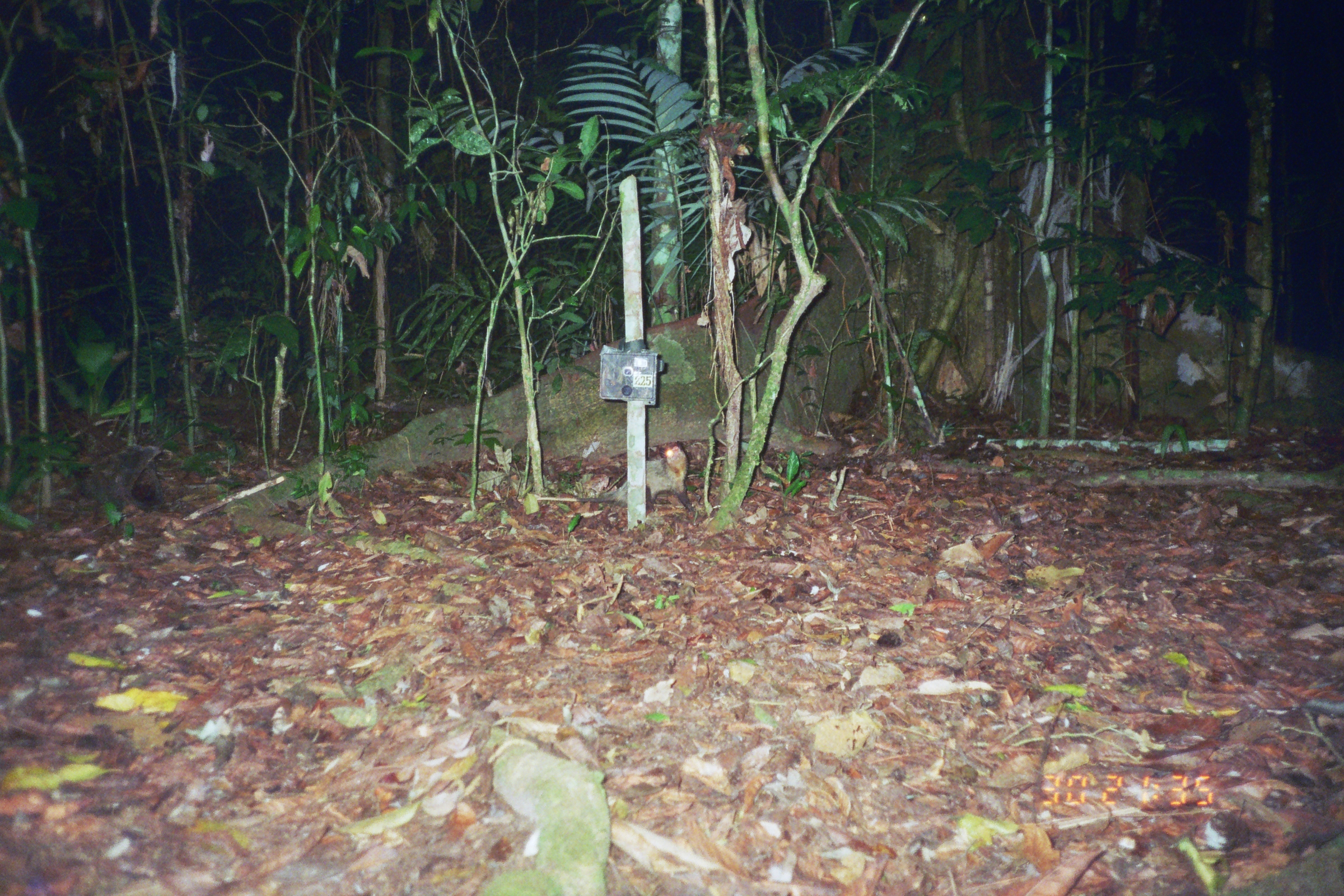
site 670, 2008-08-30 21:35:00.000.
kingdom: Animalia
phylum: Chordata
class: Mammalia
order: Didelphimorphia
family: Didelphidae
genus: Didelphis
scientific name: Didelphis marsupialis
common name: southern opossum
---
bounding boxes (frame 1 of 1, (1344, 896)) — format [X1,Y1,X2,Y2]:
didelphis marsupialis: [535,440,694,513]